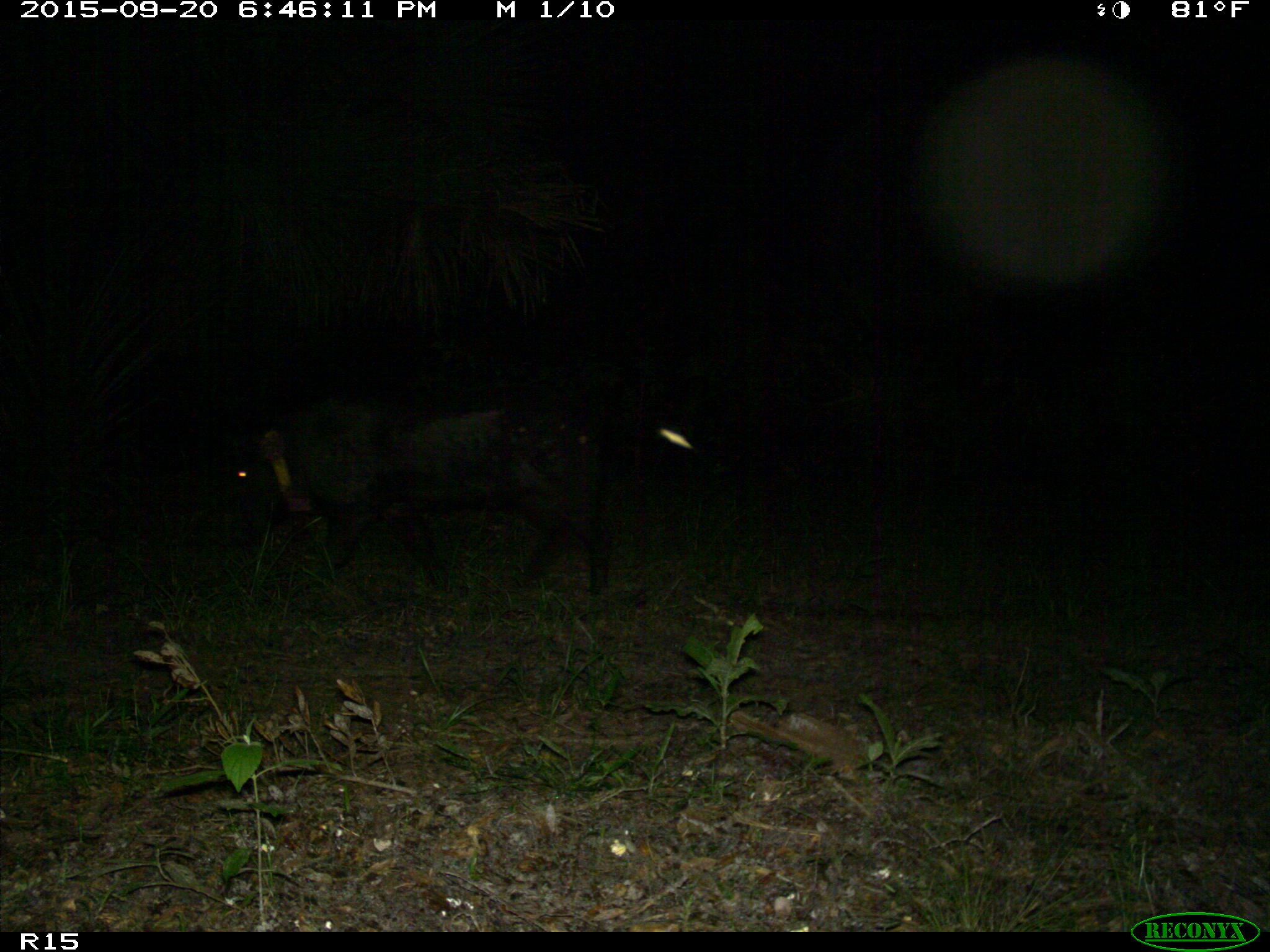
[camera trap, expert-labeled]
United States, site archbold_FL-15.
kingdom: Animalia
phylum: Chordata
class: Mammalia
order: Artiodactyla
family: Suidae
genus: Sus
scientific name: Sus scrofa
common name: wild boar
Sus scrofa (wild boar).